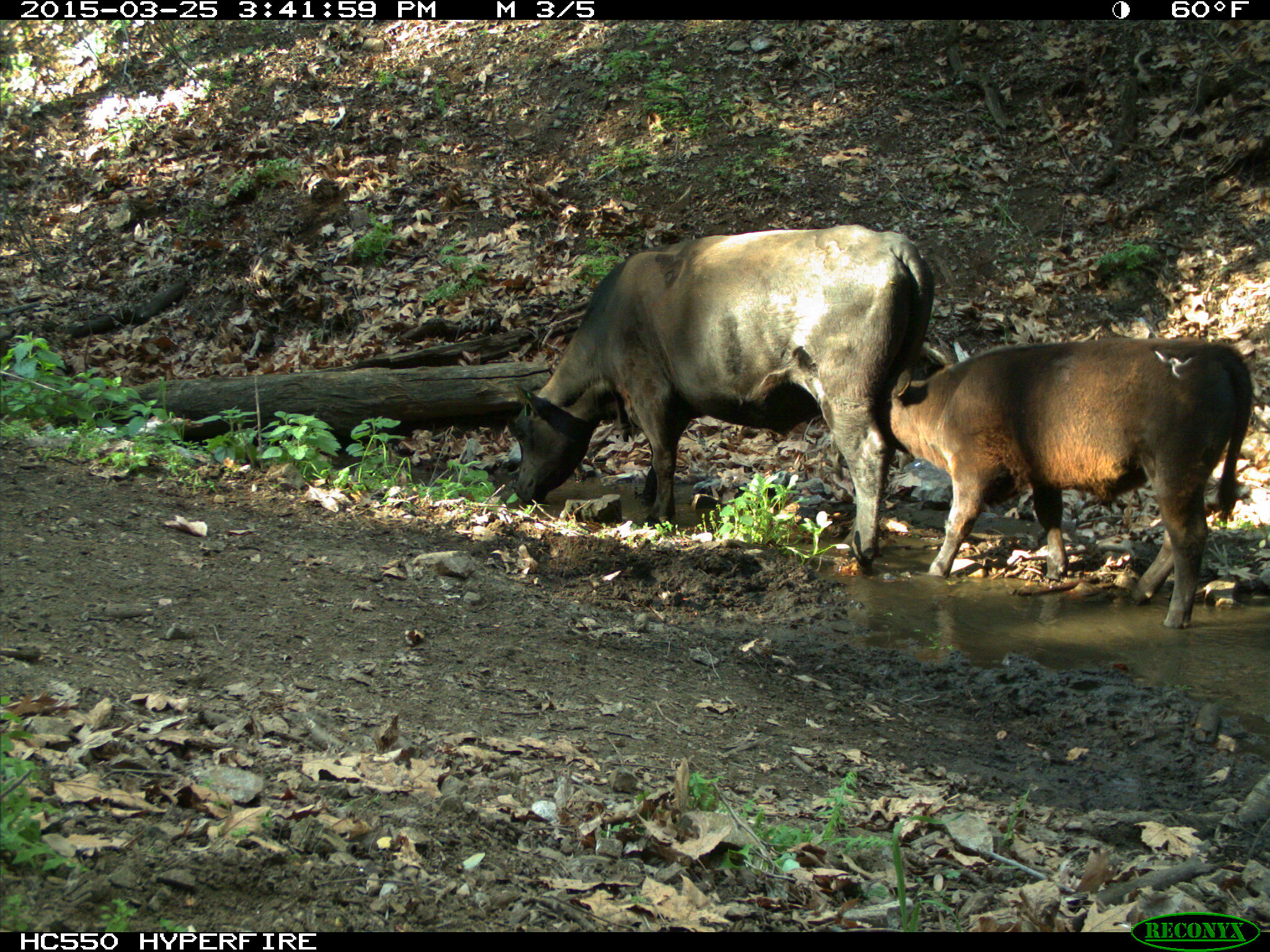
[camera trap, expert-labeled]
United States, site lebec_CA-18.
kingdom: Animalia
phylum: Chordata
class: Mammalia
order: Artiodactyla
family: Bovidae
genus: Bos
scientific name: Bos taurus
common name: domestic cow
Bos taurus (domestic cow).